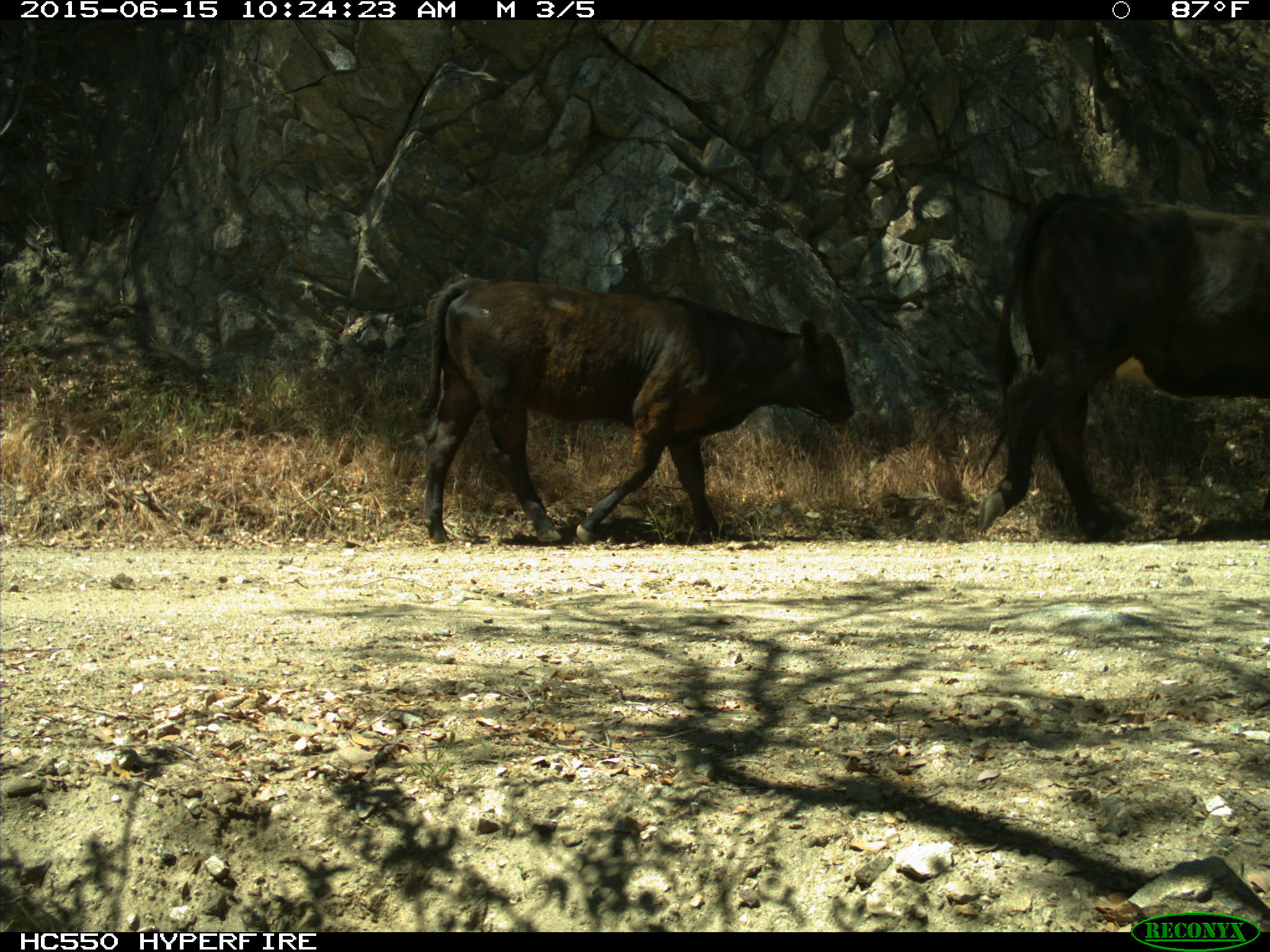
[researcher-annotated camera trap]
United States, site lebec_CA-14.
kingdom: Animalia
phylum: Chordata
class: Mammalia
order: Artiodactyla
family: Bovidae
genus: Bos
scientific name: Bos taurus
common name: domestic cow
Bos taurus (domestic cow).